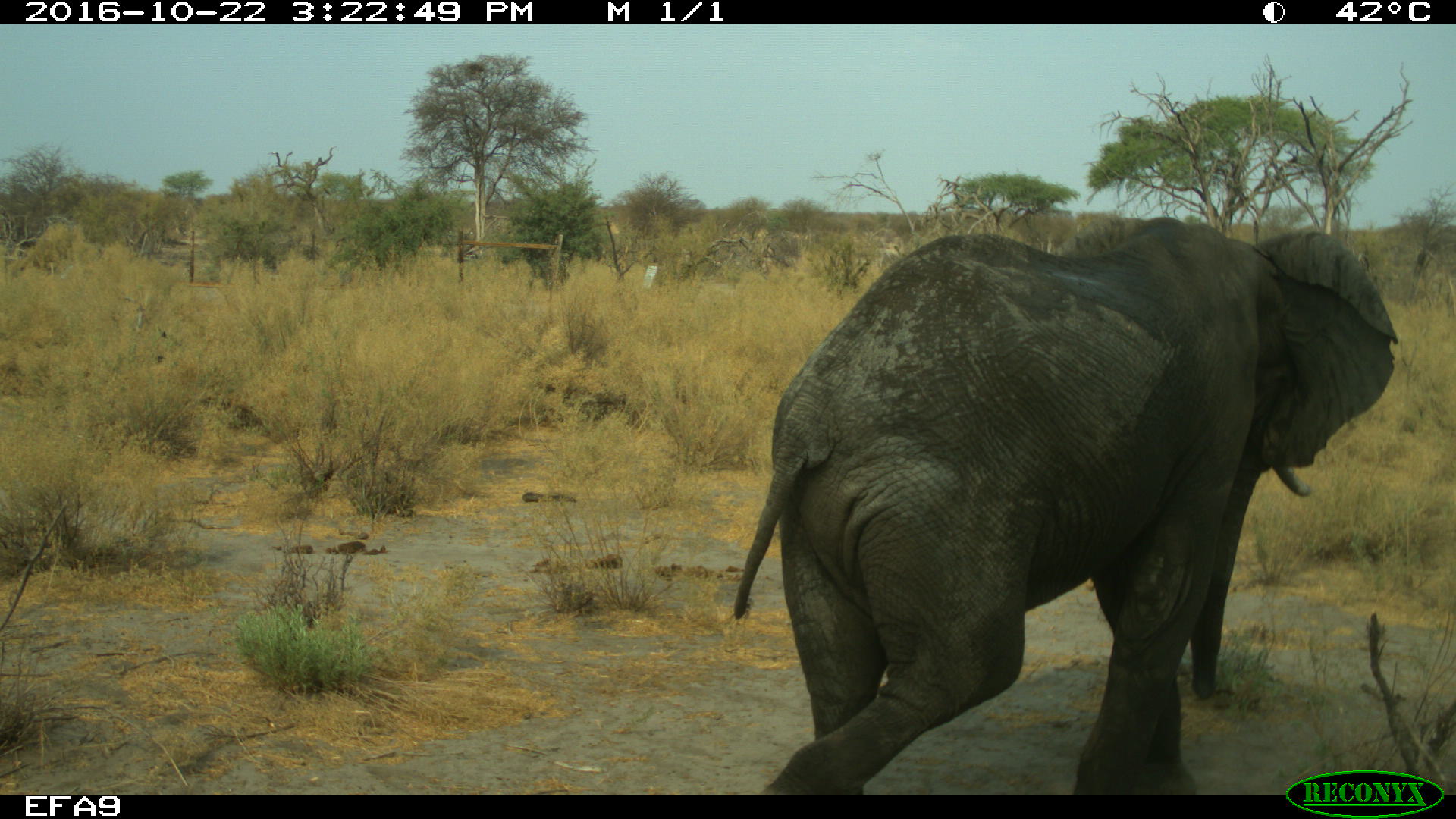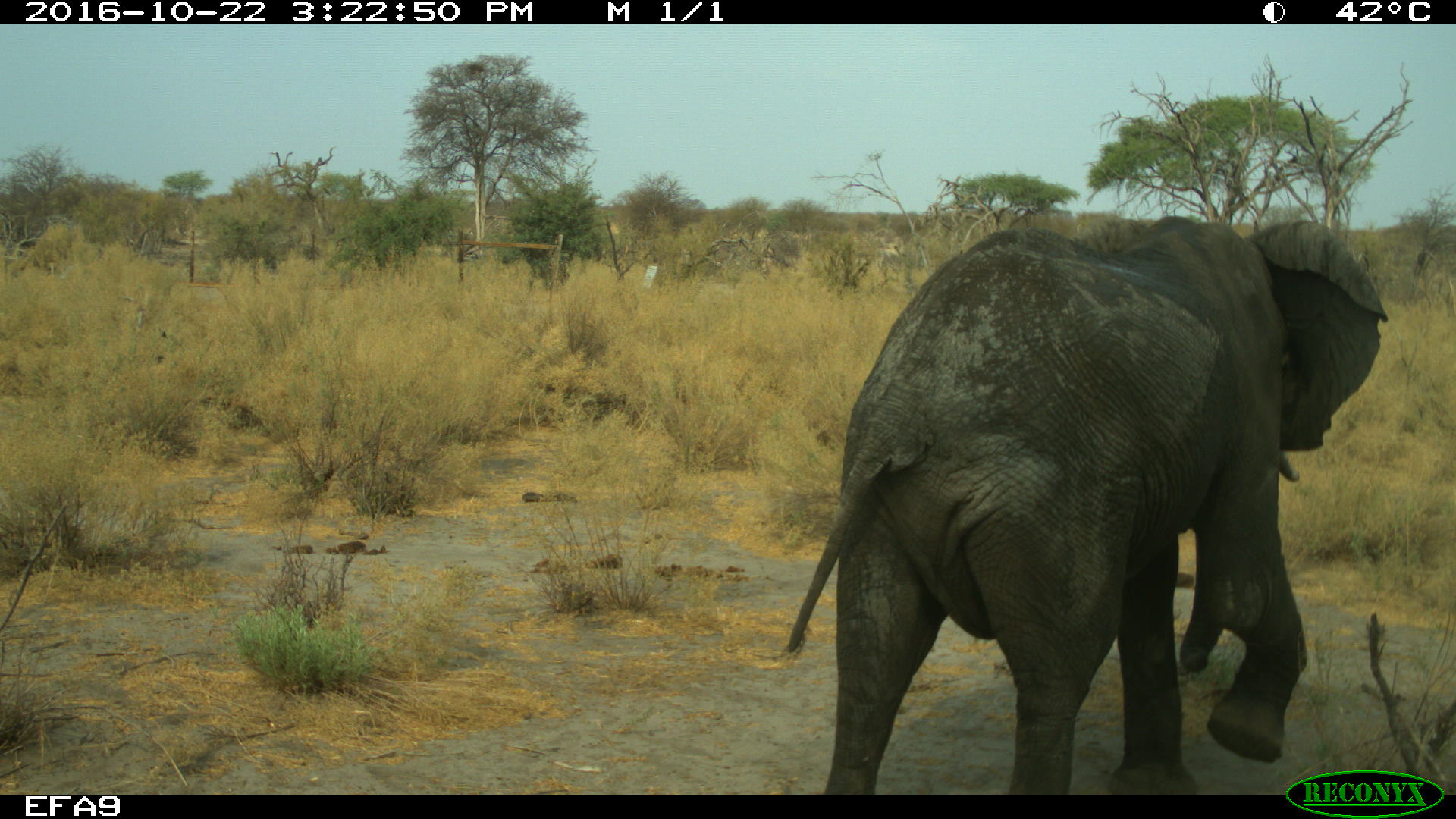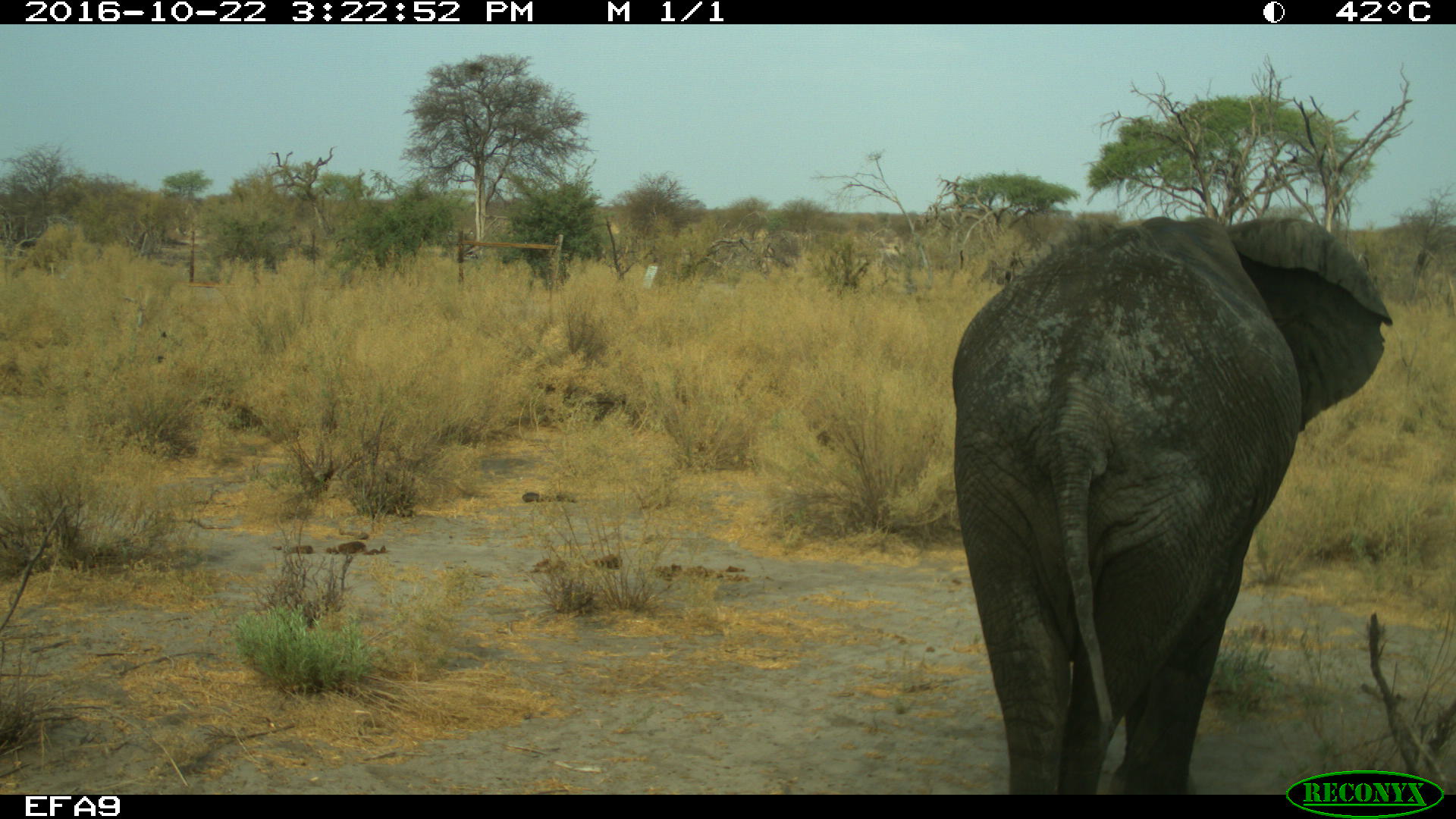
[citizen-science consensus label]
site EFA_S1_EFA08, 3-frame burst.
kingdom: Animalia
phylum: Chordata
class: Mammalia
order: Proboscidea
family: Elephantidae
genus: Loxodonta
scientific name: Loxodonta africana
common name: african bush elephant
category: elephant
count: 1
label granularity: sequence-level